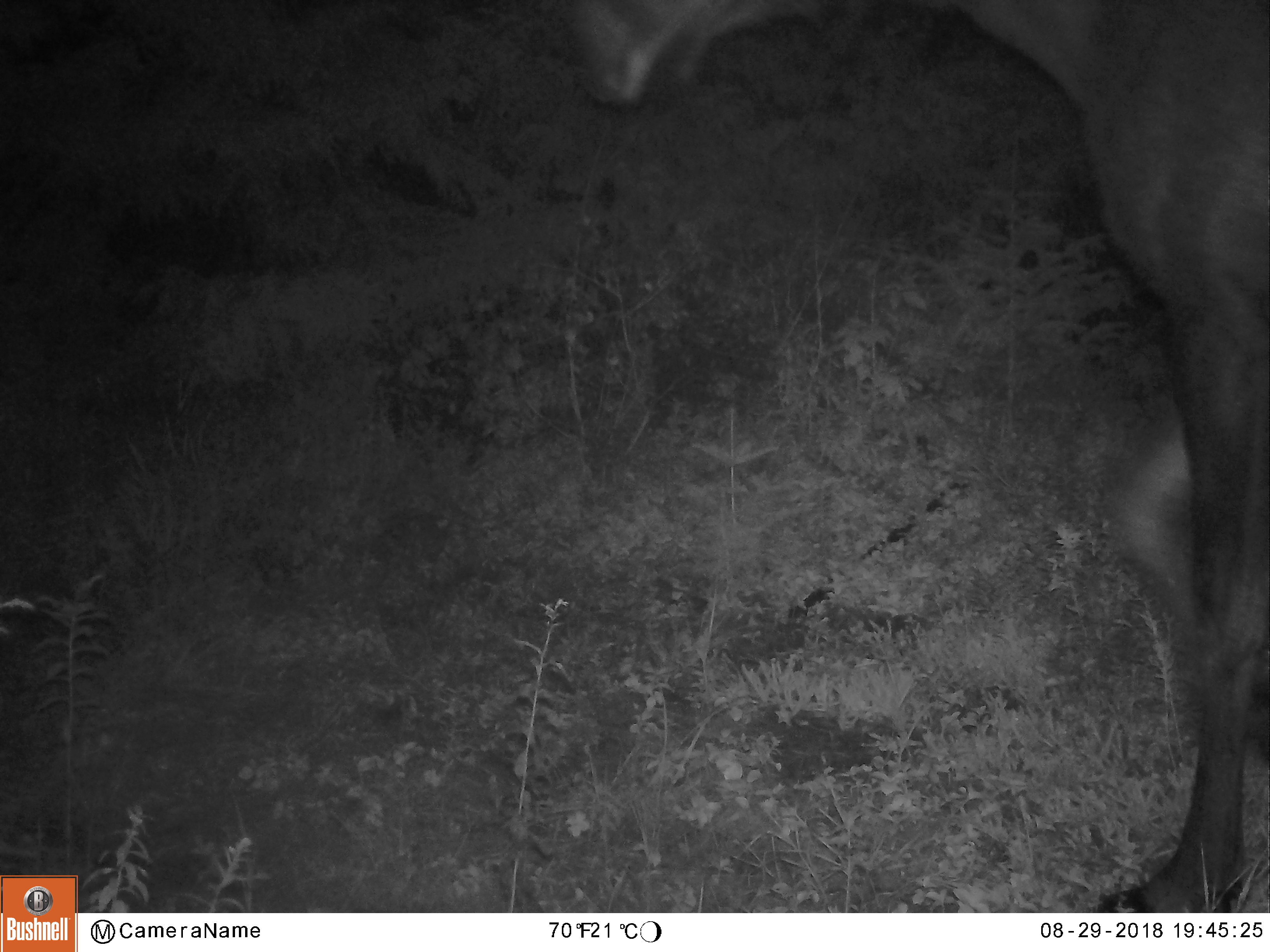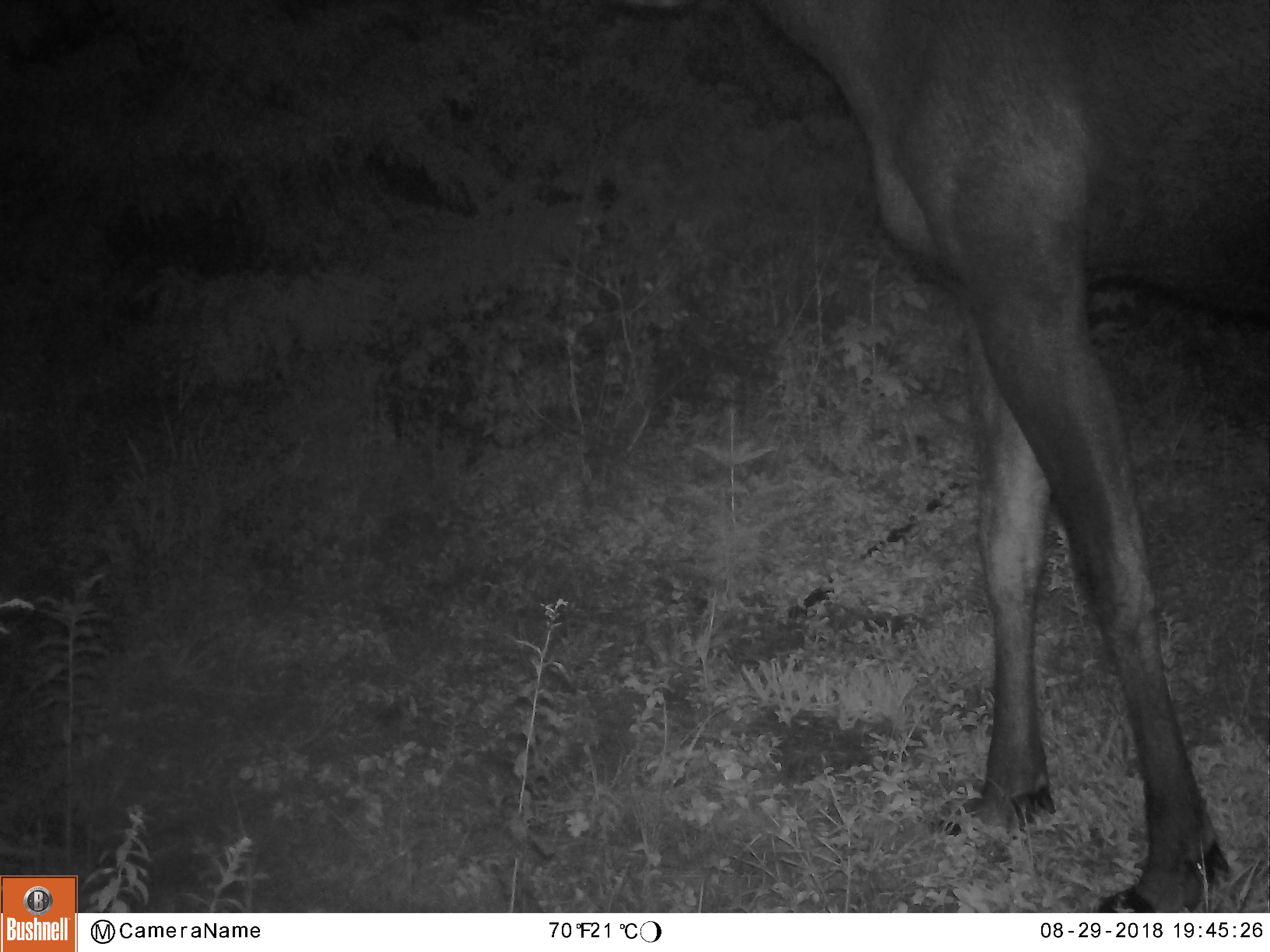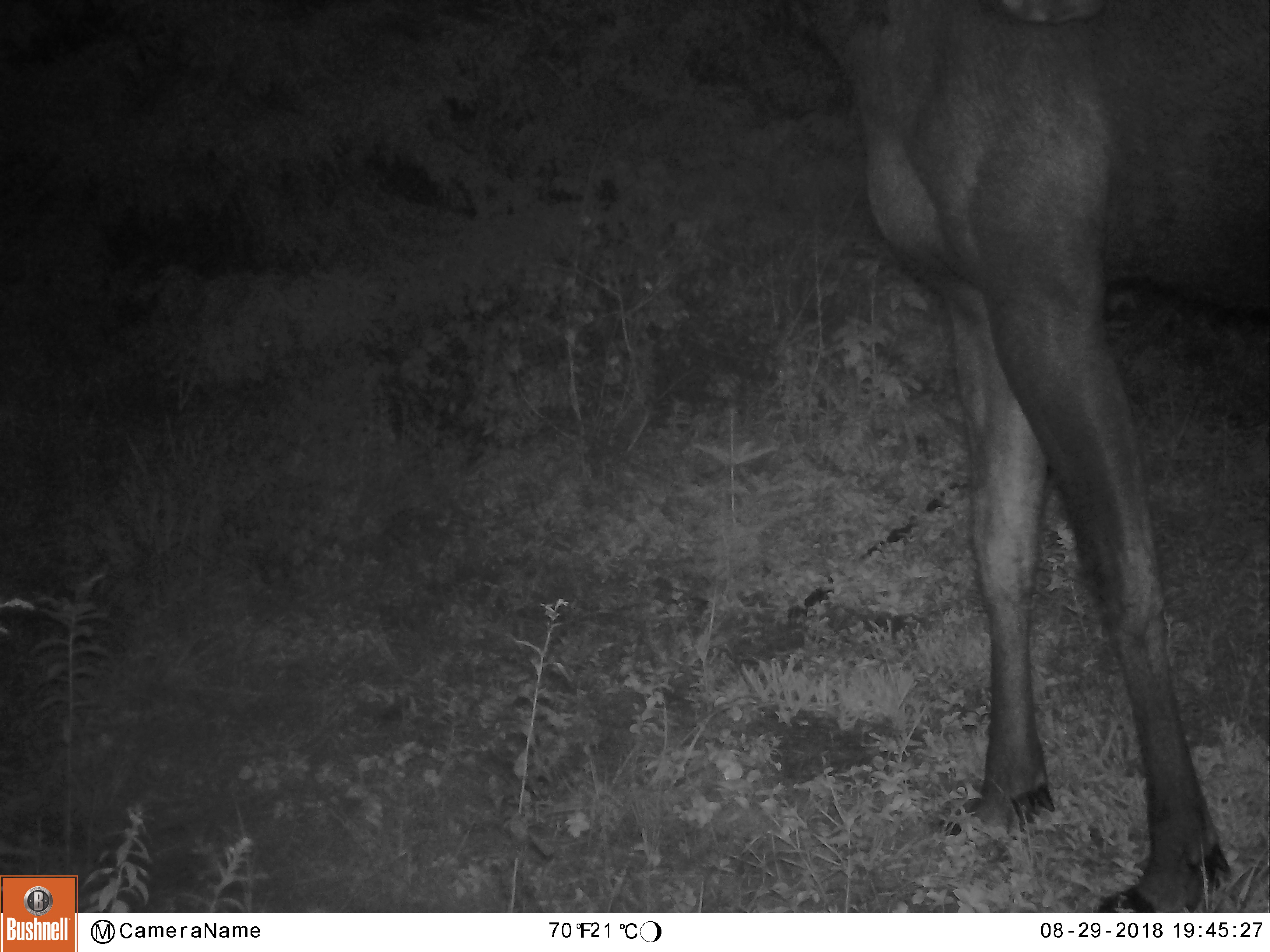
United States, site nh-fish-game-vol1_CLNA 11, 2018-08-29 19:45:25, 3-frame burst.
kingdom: Animalia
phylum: Chordata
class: Mammalia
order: Artiodactyla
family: Cervidae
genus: Alces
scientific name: Alces alces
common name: moose